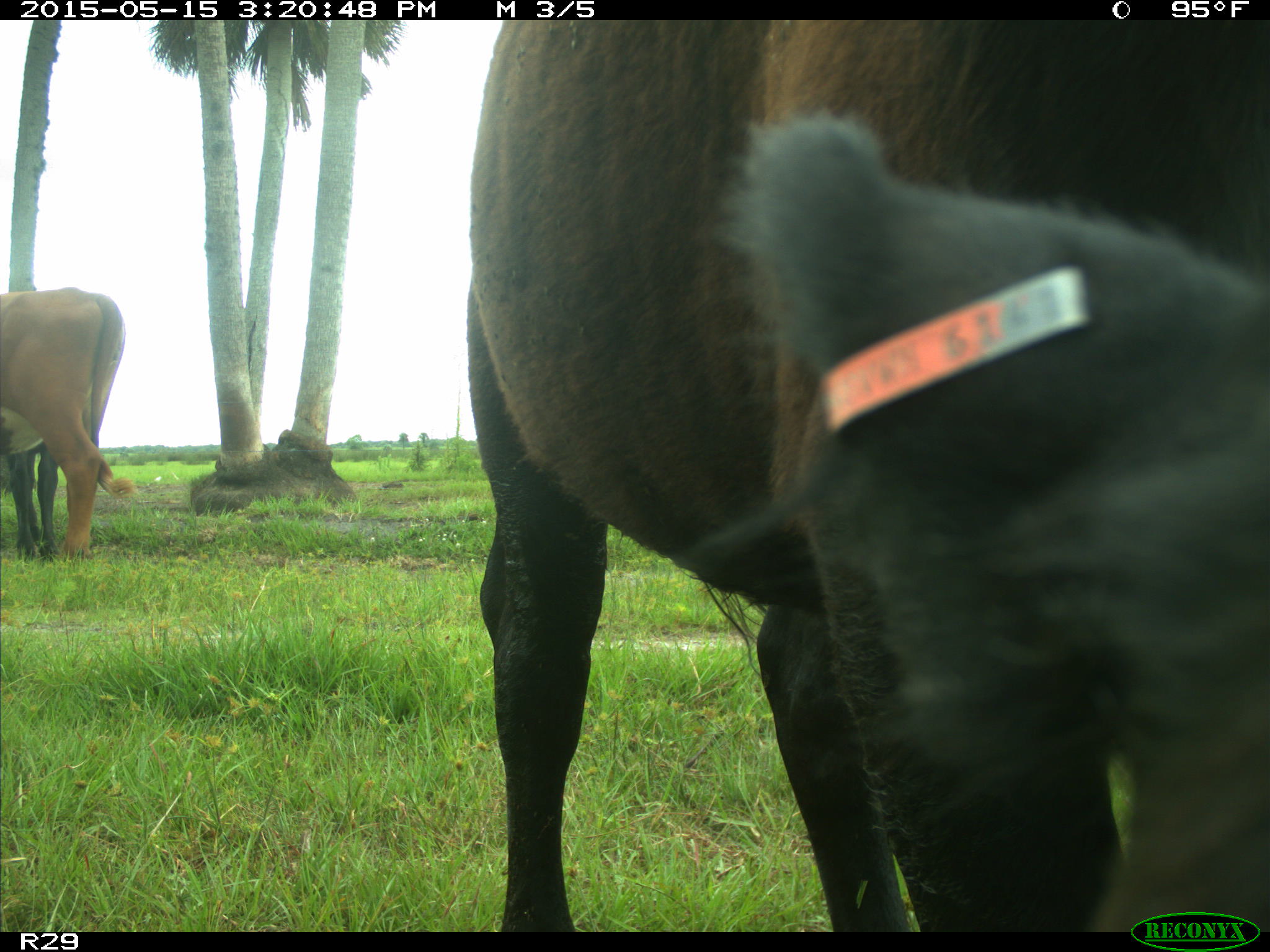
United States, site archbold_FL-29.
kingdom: Animalia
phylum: Chordata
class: Mammalia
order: Artiodactyla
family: Bovidae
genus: Bos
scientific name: Bos taurus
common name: domestic cow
Bos taurus (domestic cow).